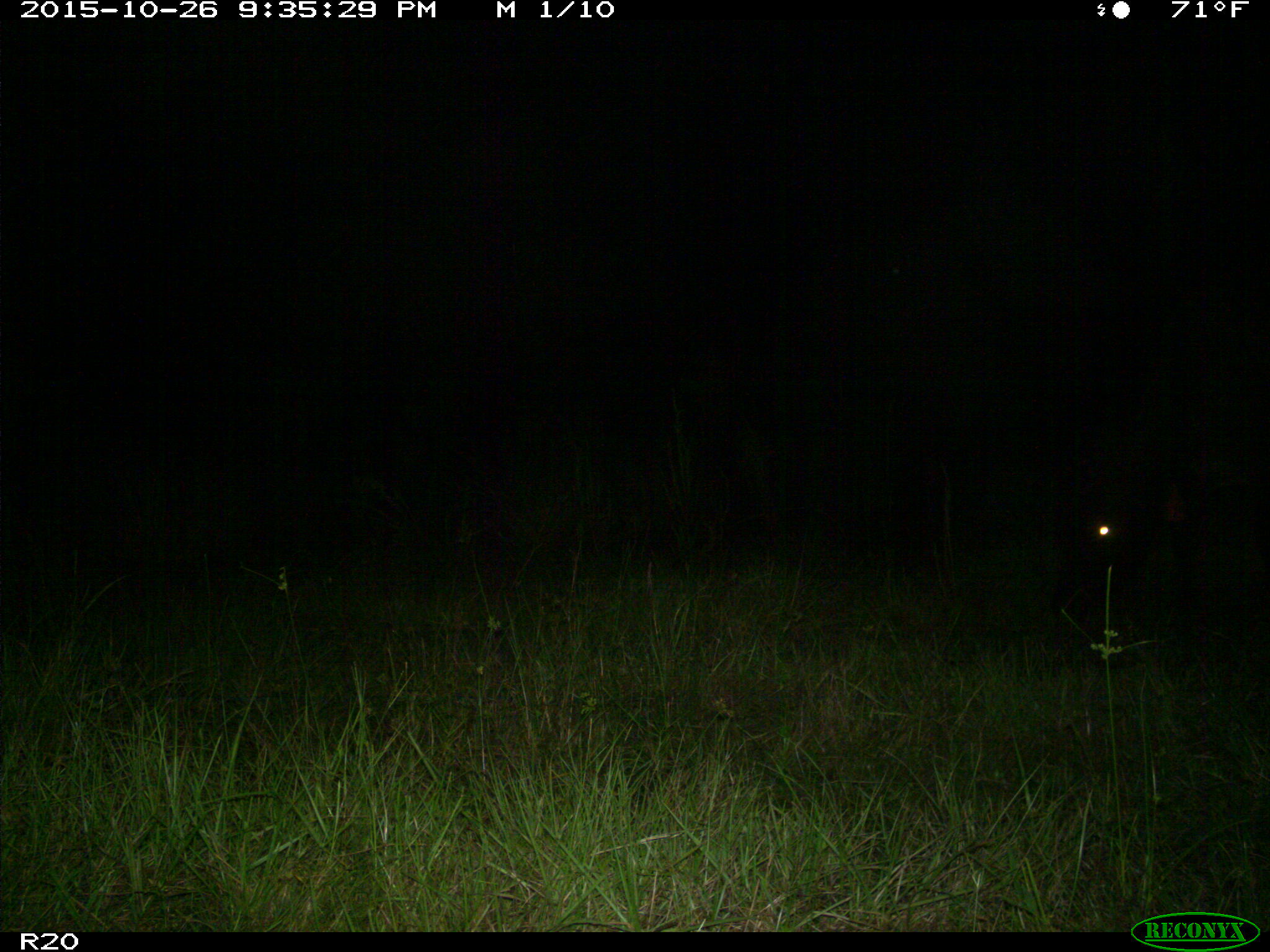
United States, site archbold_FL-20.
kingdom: Animalia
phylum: Chordata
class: Mammalia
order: Artiodactyla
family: Bovidae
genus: Bos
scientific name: Bos taurus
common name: domestic cow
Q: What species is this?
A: Bos taurus (domestic cow).